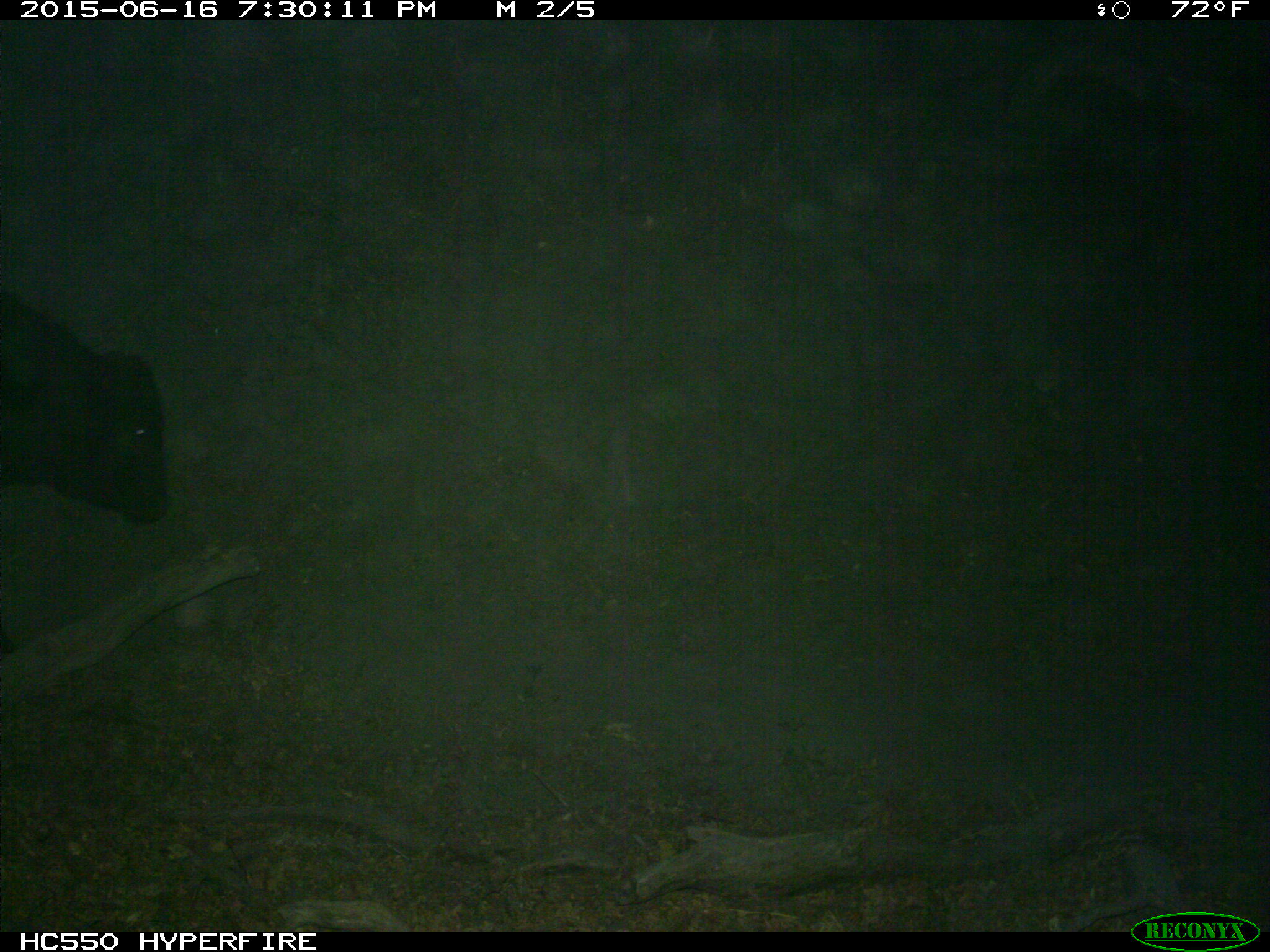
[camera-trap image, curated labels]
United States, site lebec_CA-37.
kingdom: Animalia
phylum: Chordata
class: Mammalia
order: Artiodactyla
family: Bovidae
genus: Bos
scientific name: Bos taurus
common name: domestic cow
Bos taurus (domestic cow).